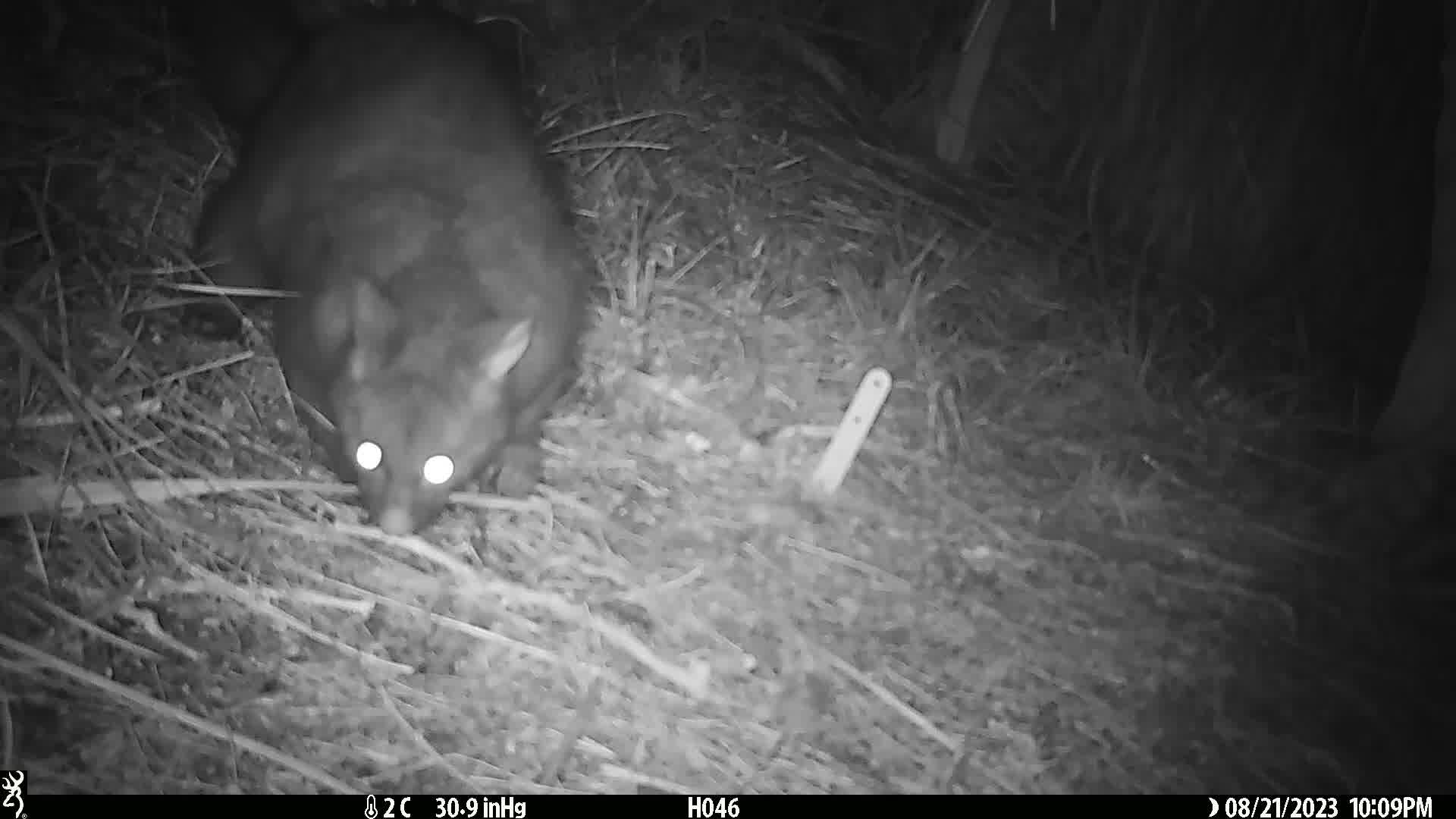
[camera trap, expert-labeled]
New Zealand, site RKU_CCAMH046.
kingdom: Animalia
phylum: Chordata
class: Mammalia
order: Diprotodontia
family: Phalangeridae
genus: Trichosurus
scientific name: Trichosurus vulpecula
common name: common brushtail possum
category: possum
Possum (common brushtail possum) (Trichosurus vulpecula).